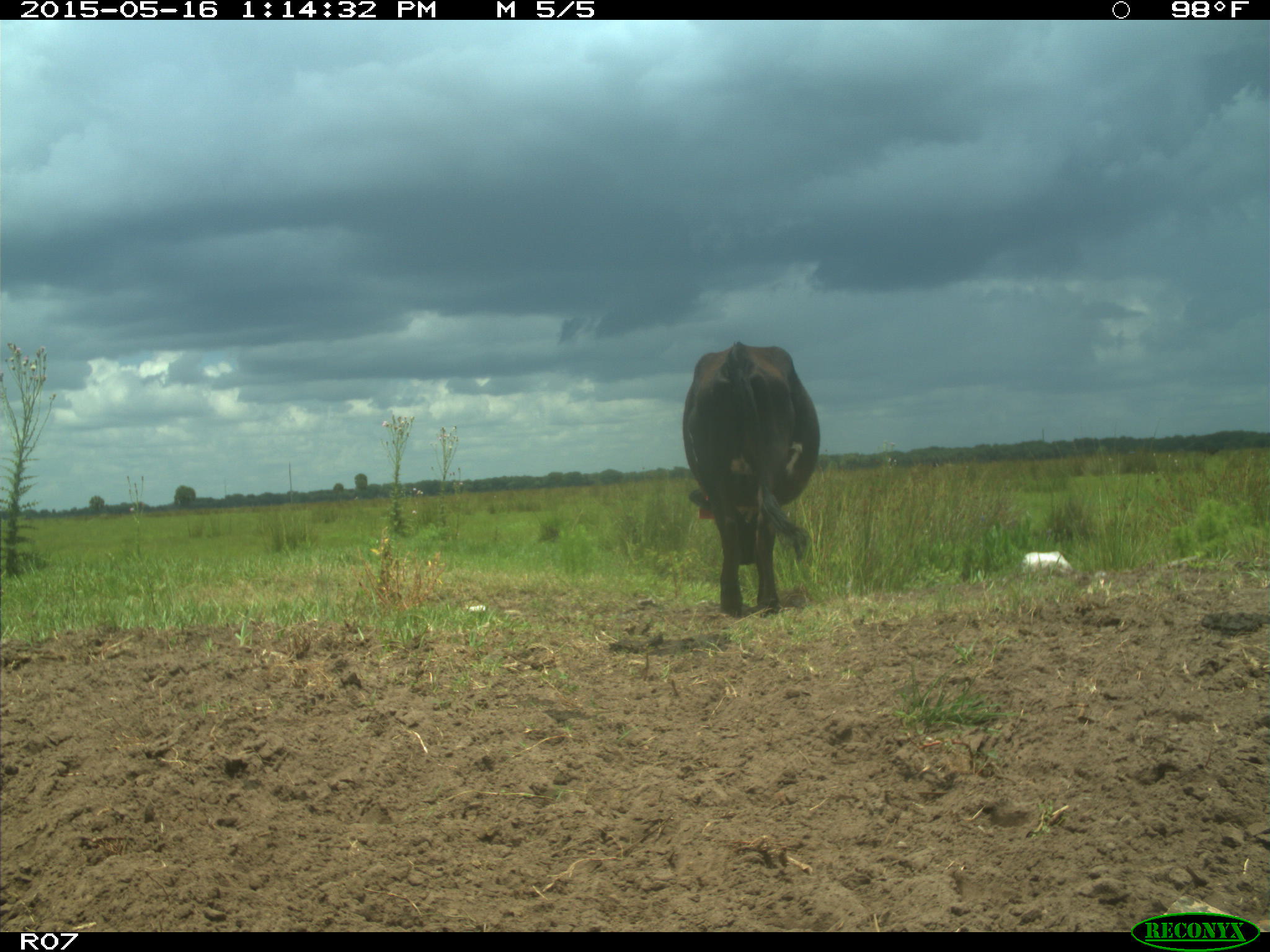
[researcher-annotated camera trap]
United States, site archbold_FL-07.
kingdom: Animalia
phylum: Chordata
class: Mammalia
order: Artiodactyla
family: Bovidae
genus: Bos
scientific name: Bos taurus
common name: domestic cow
Bos taurus (domestic cow).